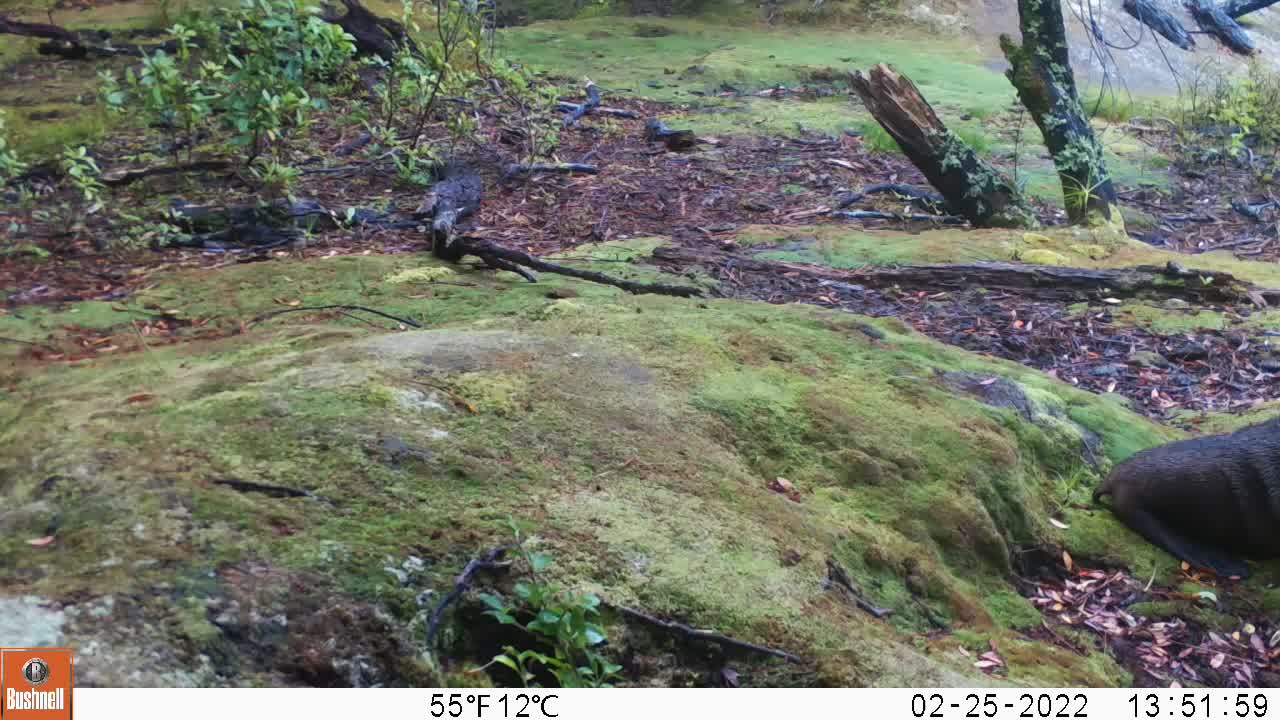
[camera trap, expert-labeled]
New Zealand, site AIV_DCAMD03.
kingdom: Animalia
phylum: Chordata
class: Mammalia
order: Carnivora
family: Otariidae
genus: Phocarctos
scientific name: Phocarctos hookeri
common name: new zealand sea lion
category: sealion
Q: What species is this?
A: Sealion (new zealand sea lion) (Phocarctos hookeri).